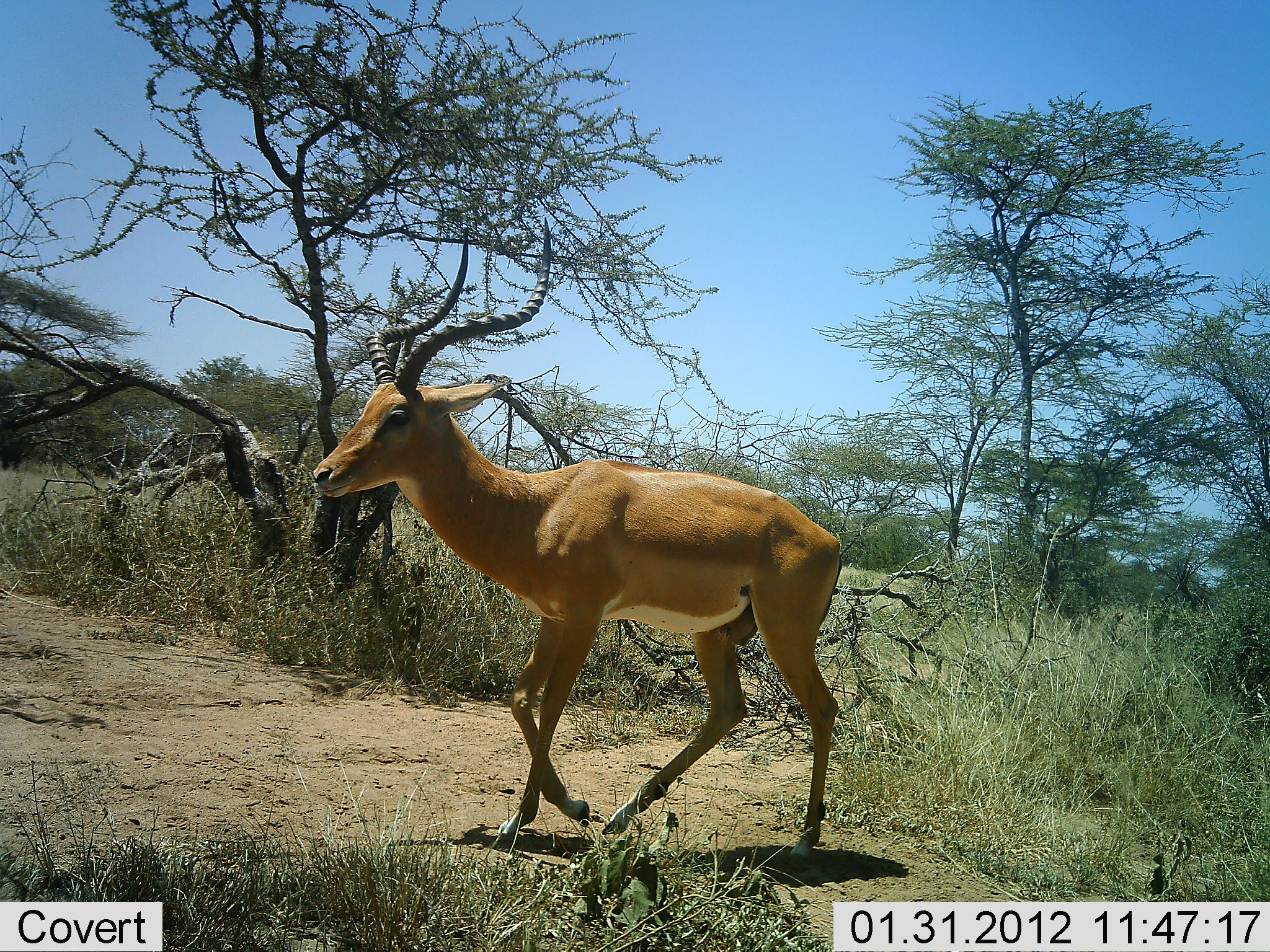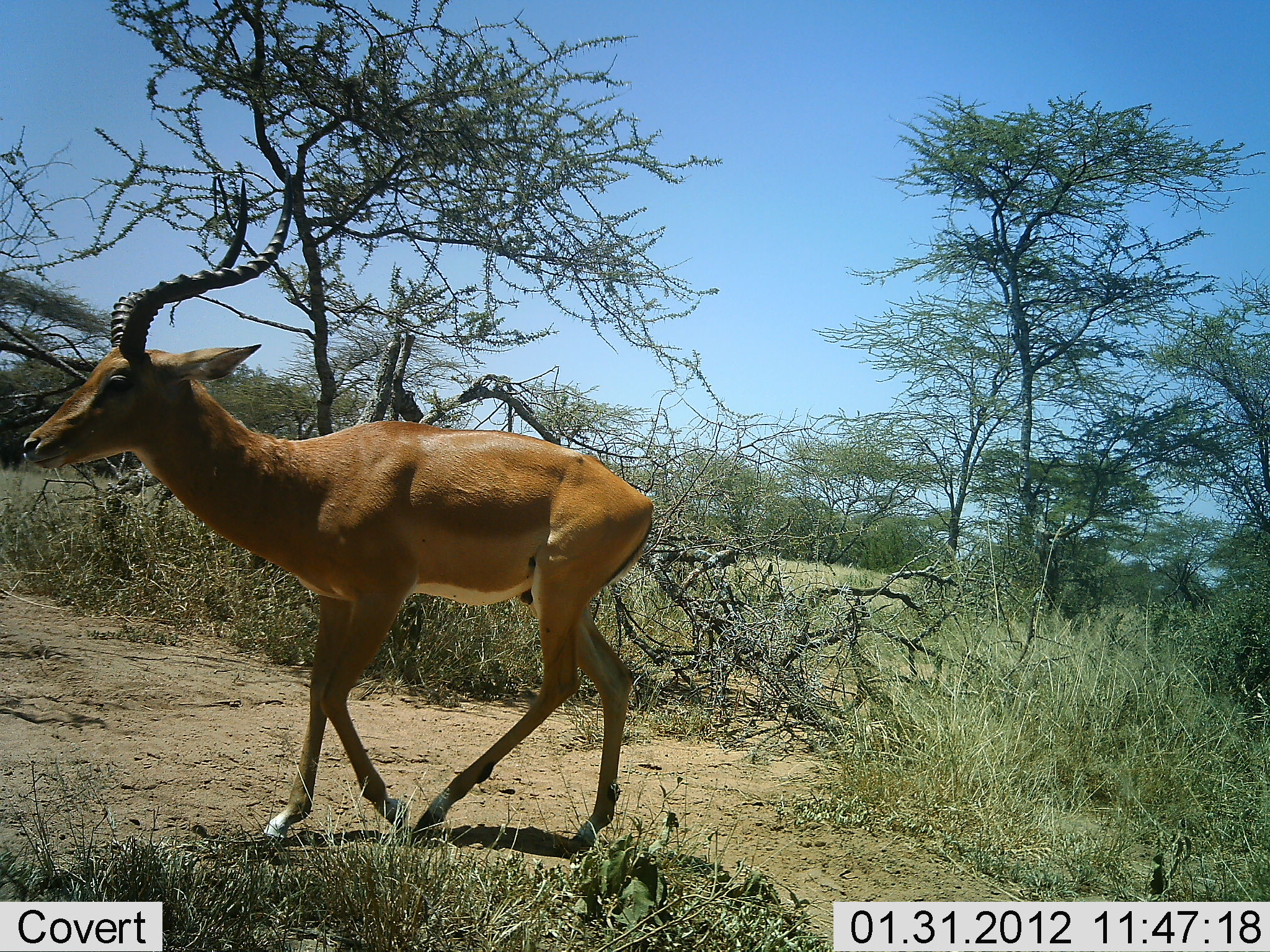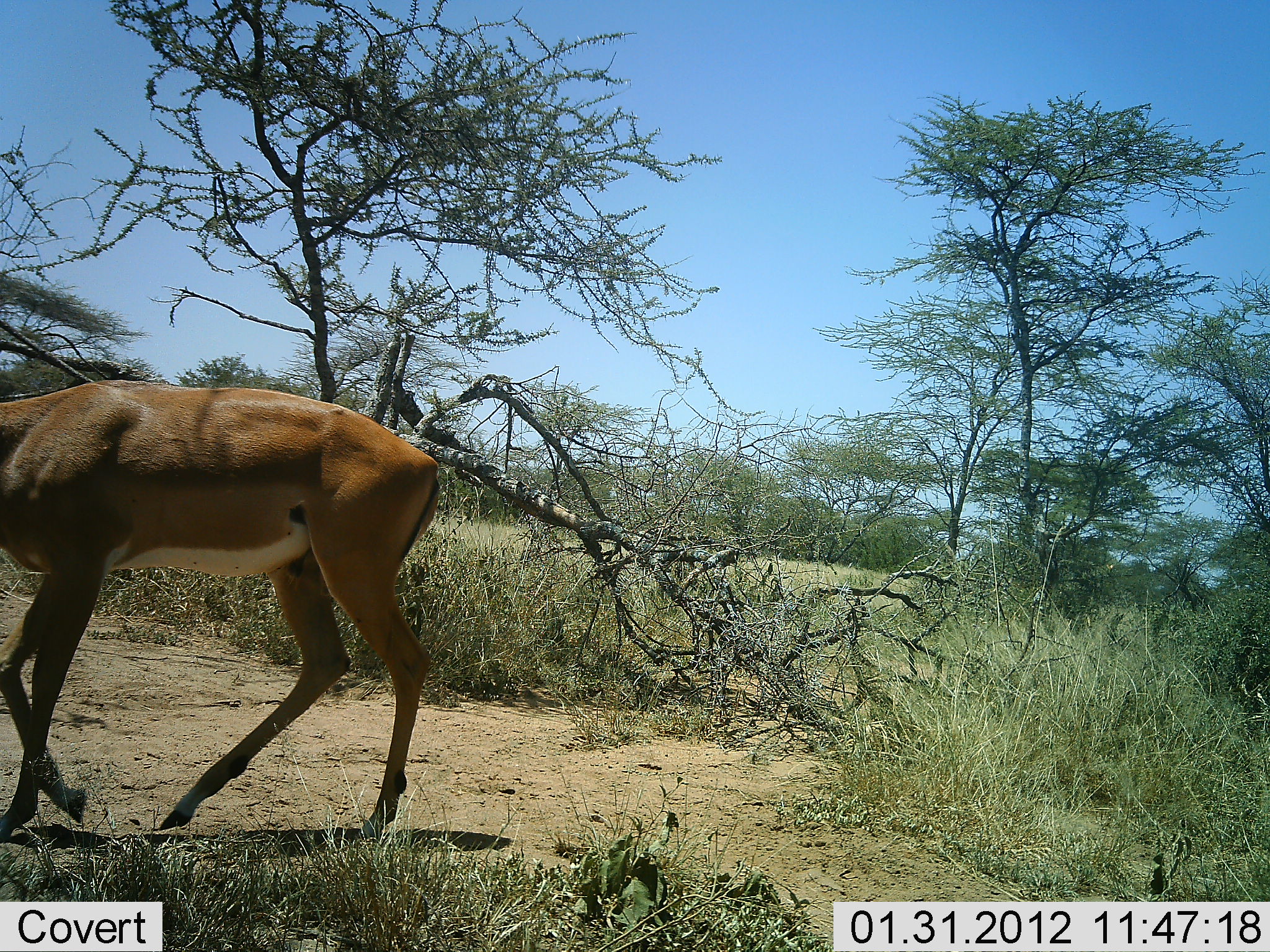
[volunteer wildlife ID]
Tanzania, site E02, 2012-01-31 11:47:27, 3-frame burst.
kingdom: Animalia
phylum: Chordata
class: Mammalia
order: Artiodactyla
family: Bovidae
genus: Aepyceros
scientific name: Aepyceros melampus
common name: impala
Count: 1.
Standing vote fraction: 8%.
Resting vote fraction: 0%.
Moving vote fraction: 92%.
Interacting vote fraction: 0%.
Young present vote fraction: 0%.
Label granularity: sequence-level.